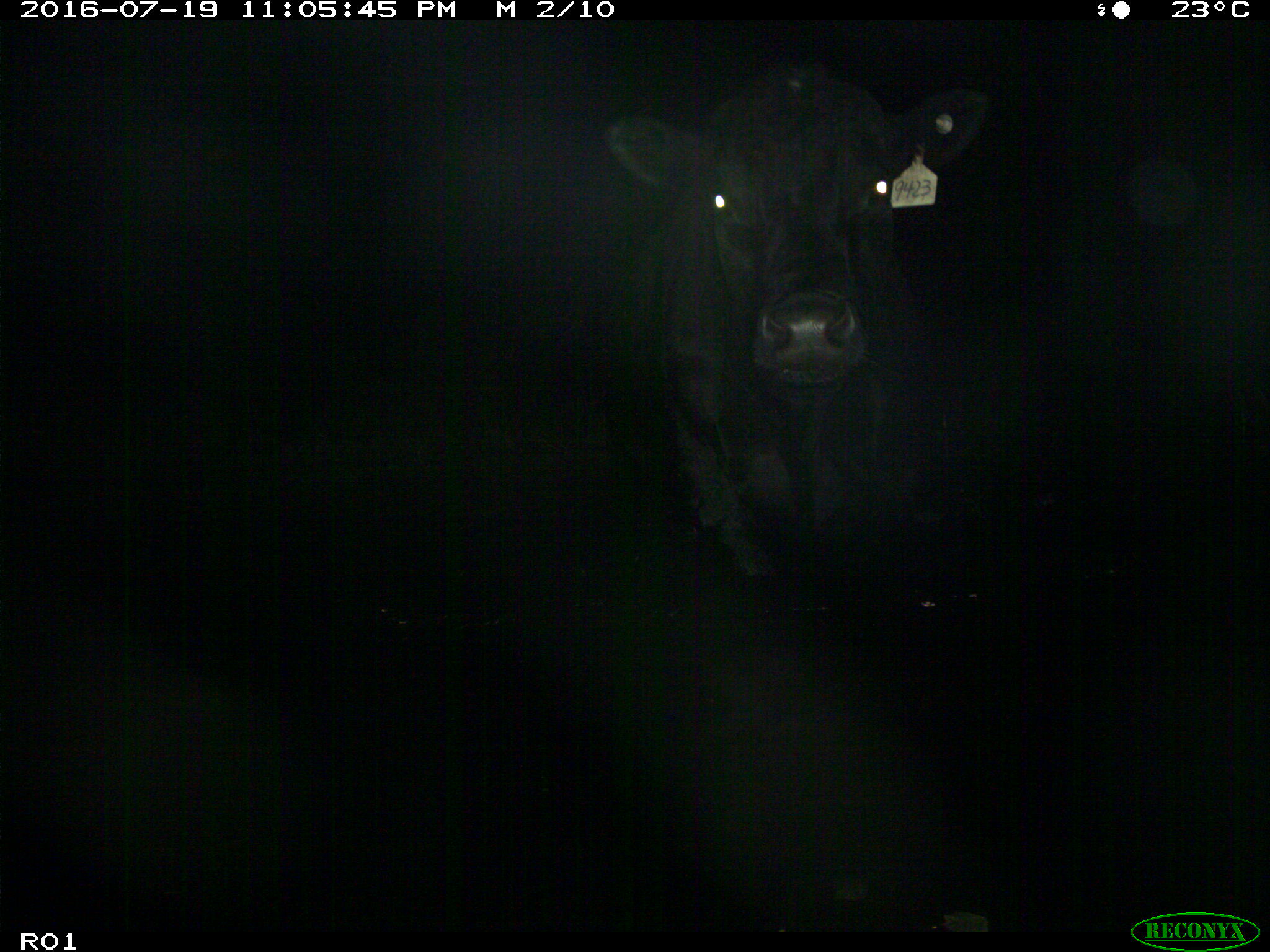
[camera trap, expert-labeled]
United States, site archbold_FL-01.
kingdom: Animalia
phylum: Chordata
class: Mammalia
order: Artiodactyla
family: Bovidae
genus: Bos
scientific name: Bos taurus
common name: domestic cow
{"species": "Bos taurus (domestic cow)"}